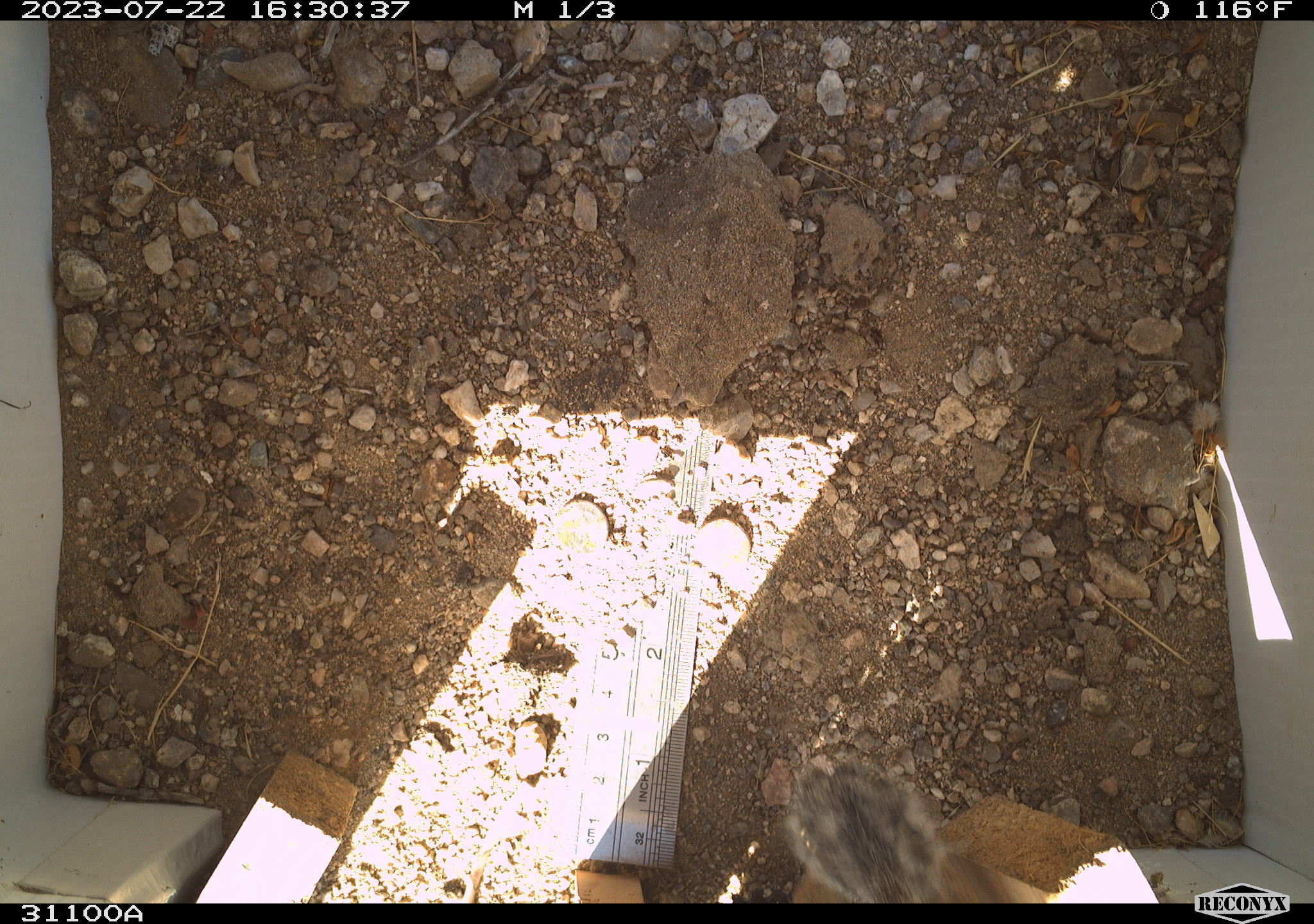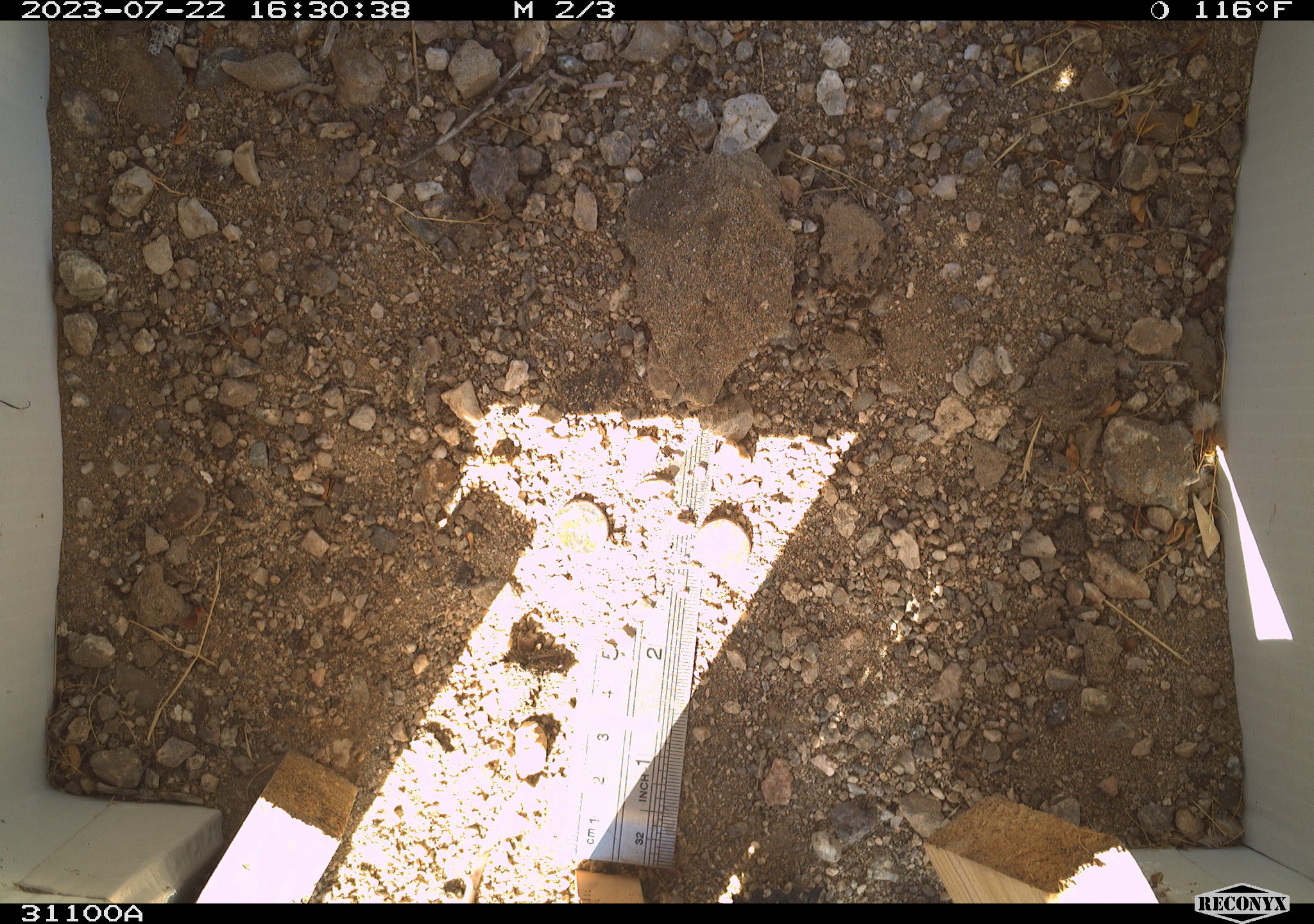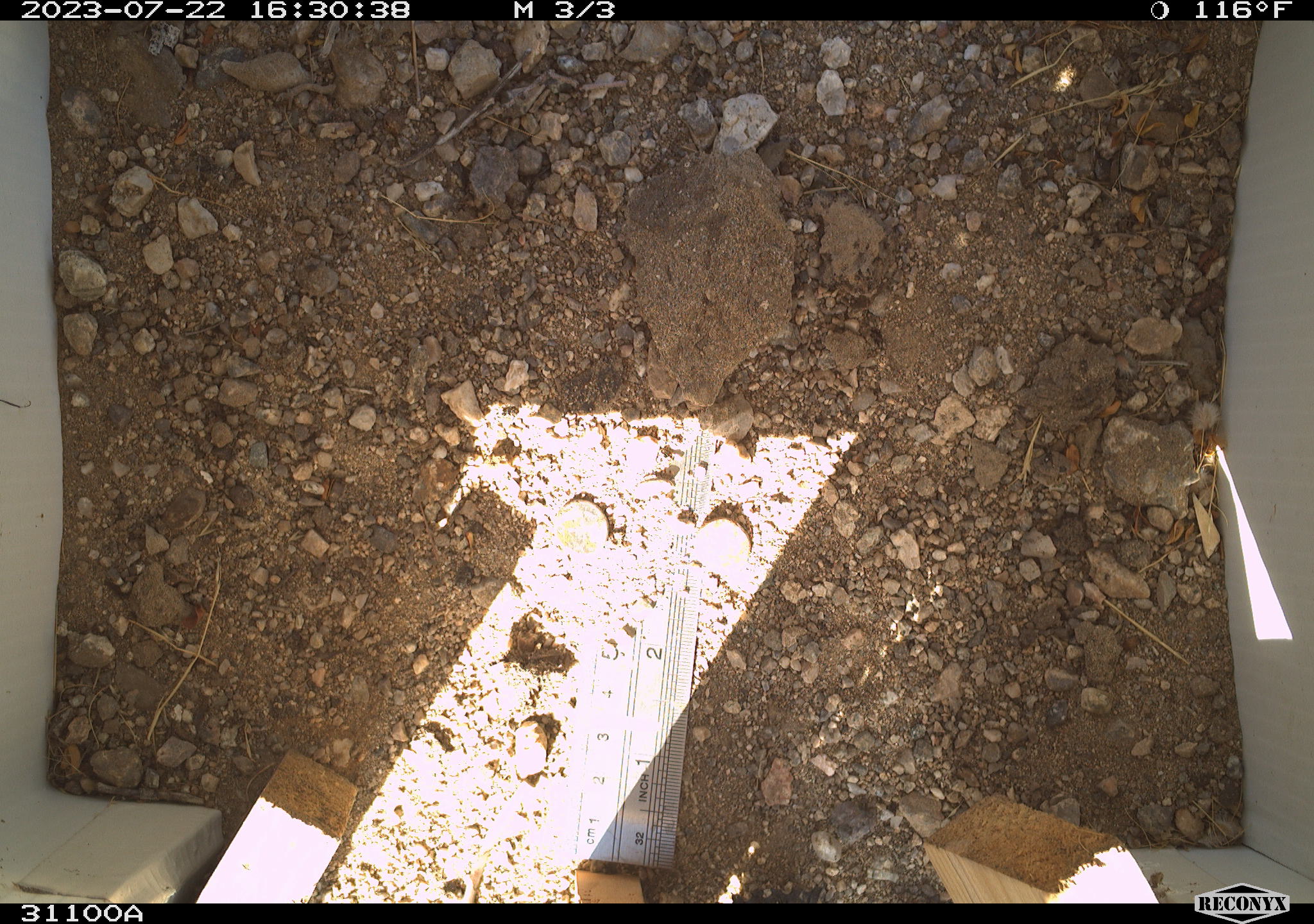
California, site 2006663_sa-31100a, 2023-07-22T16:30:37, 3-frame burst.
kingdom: Animalia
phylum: Chordata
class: Mammalia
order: Rodentia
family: Sciuridae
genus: Ammospermophilus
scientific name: Ammospermophilus leucurus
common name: white-tailed antelope squirrel